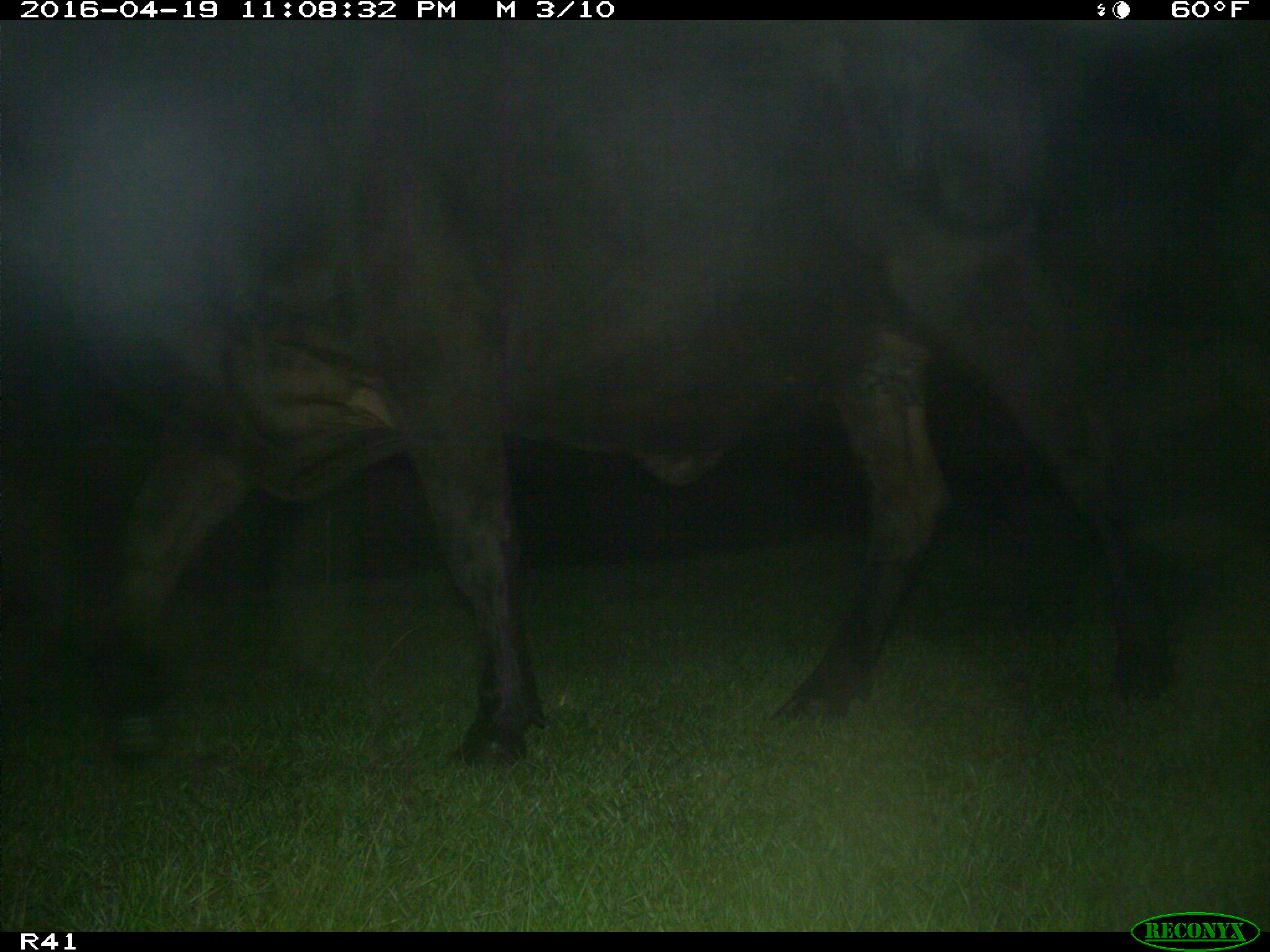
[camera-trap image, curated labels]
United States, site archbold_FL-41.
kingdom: Animalia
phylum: Chordata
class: Mammalia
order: Artiodactyla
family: Bovidae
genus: Bos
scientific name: Bos taurus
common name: domestic cow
Bos taurus (domestic cow).